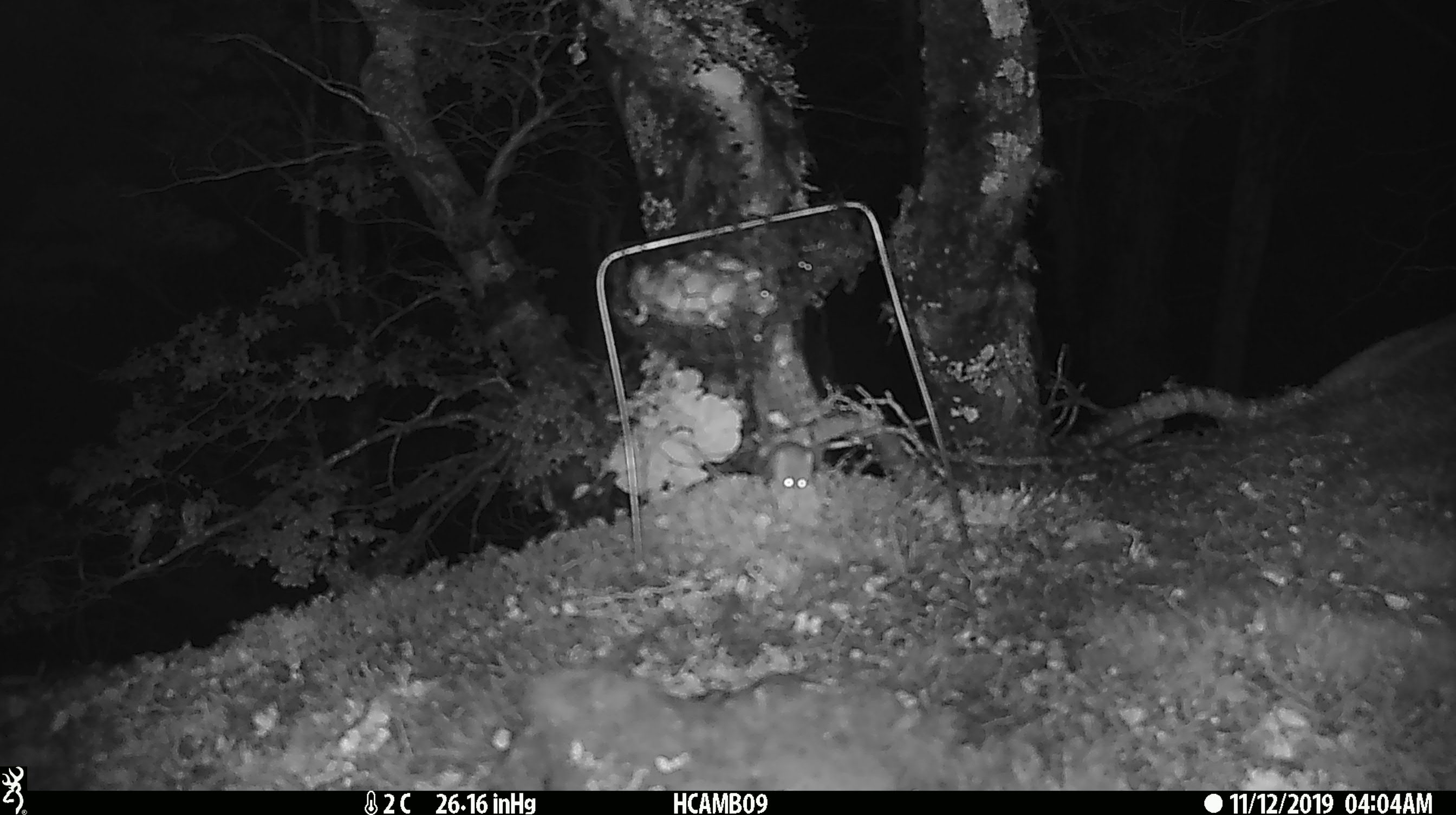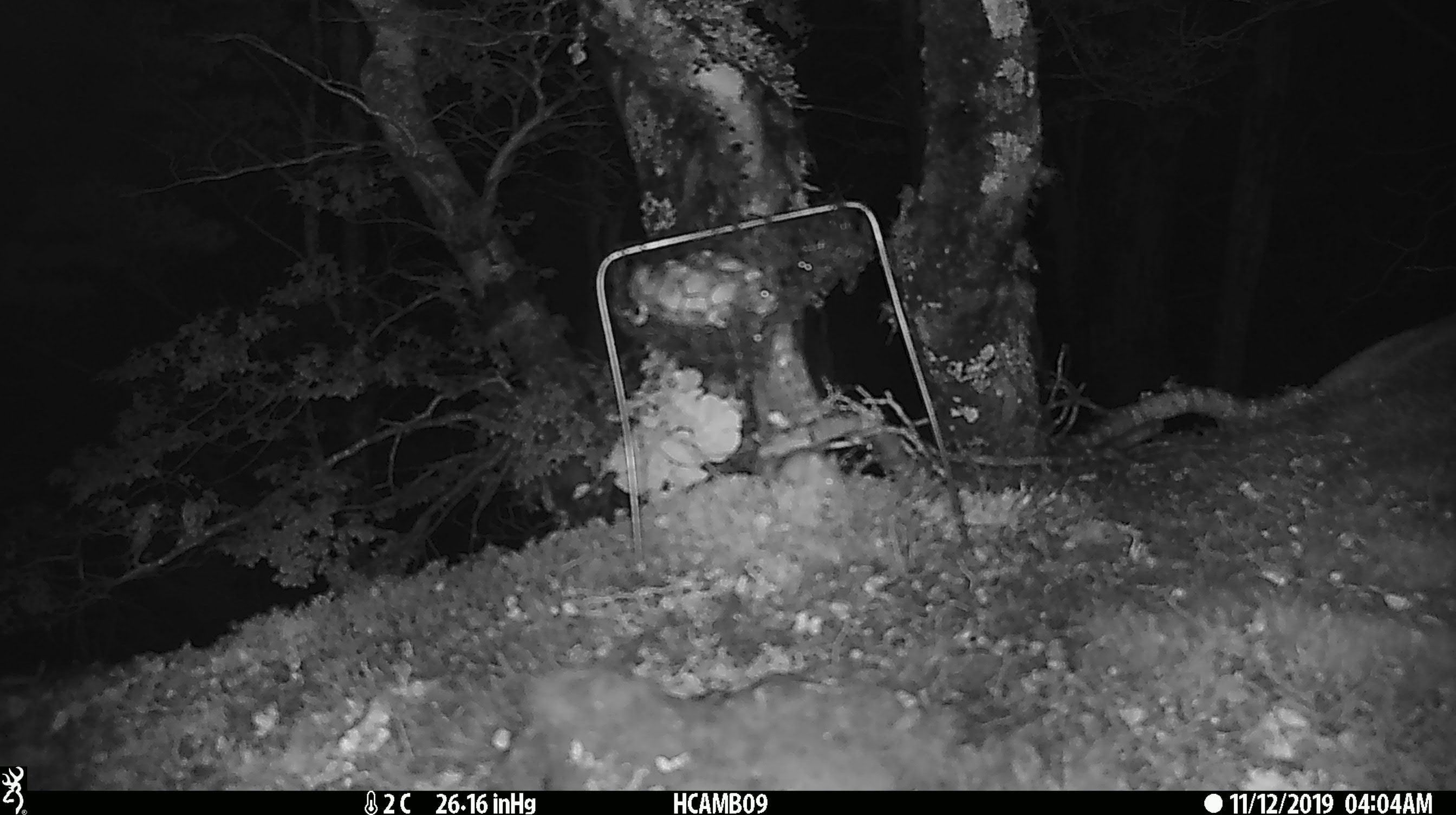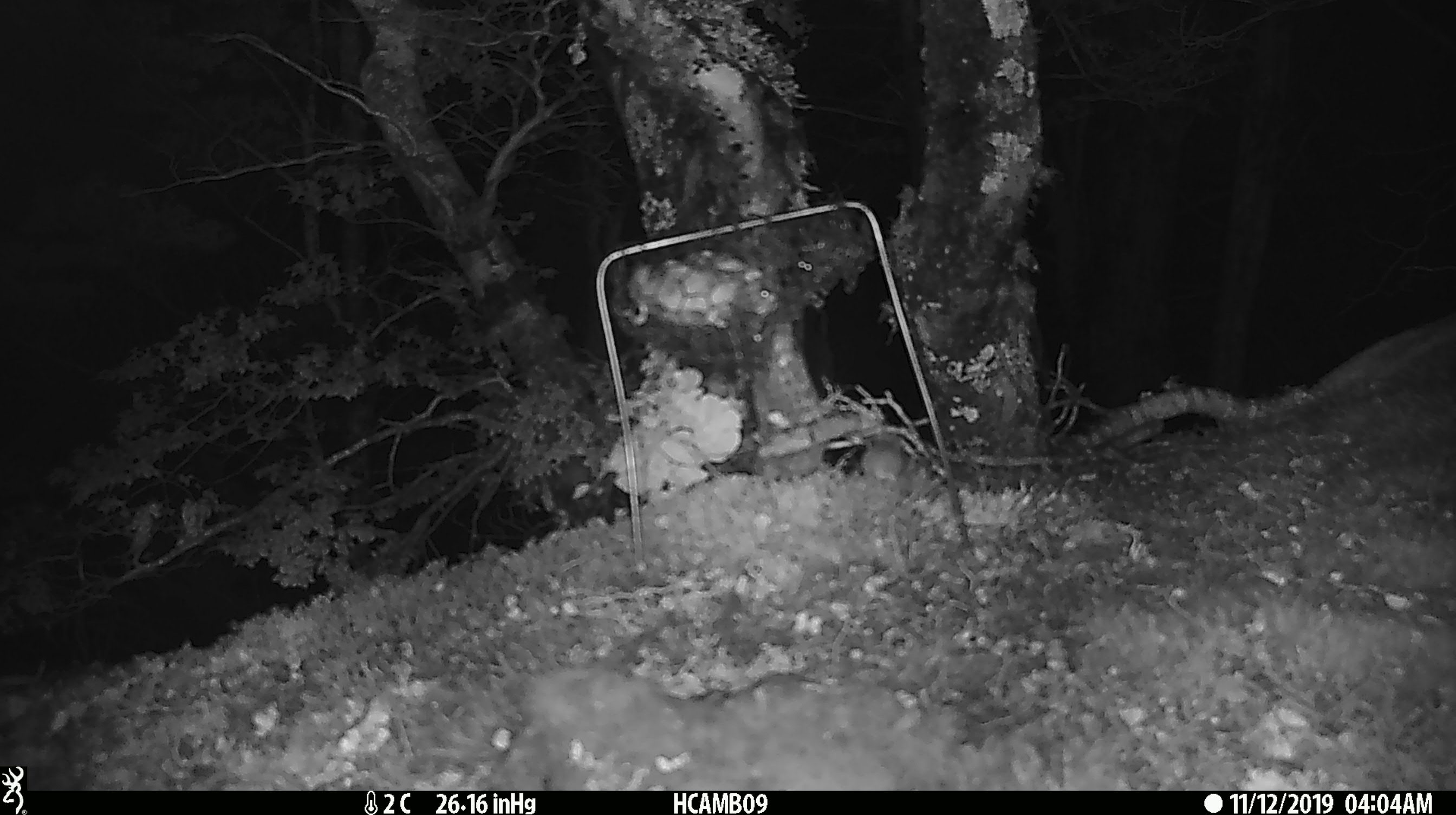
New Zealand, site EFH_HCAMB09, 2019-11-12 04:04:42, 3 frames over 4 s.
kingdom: Animalia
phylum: Chordata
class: Mammalia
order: Rodentia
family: Muridae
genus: Mus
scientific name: Mus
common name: mouse